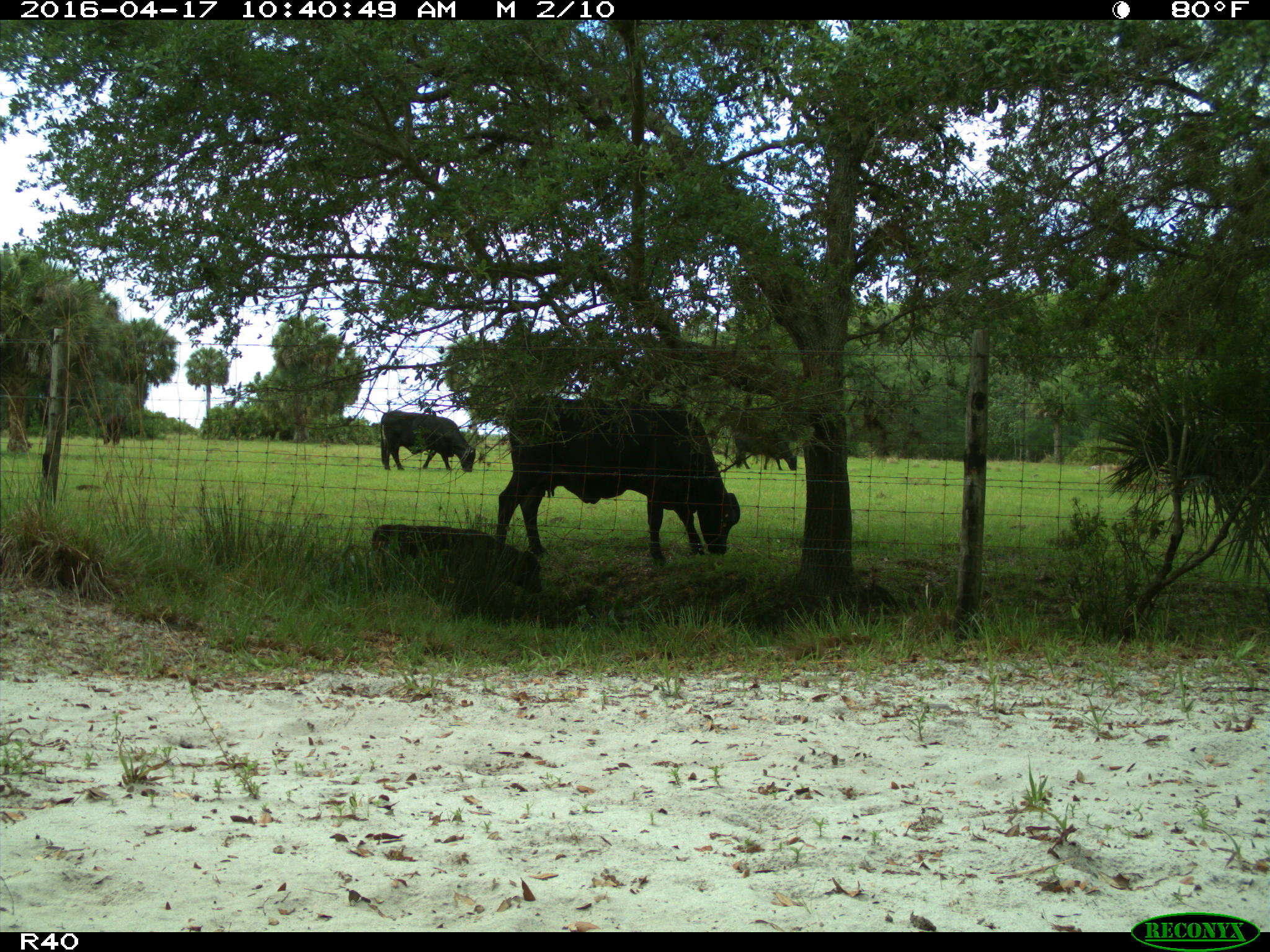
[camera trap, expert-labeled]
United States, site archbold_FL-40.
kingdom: Animalia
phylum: Chordata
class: Mammalia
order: Artiodactyla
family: Bovidae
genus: Bos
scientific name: Bos taurus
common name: domestic cow